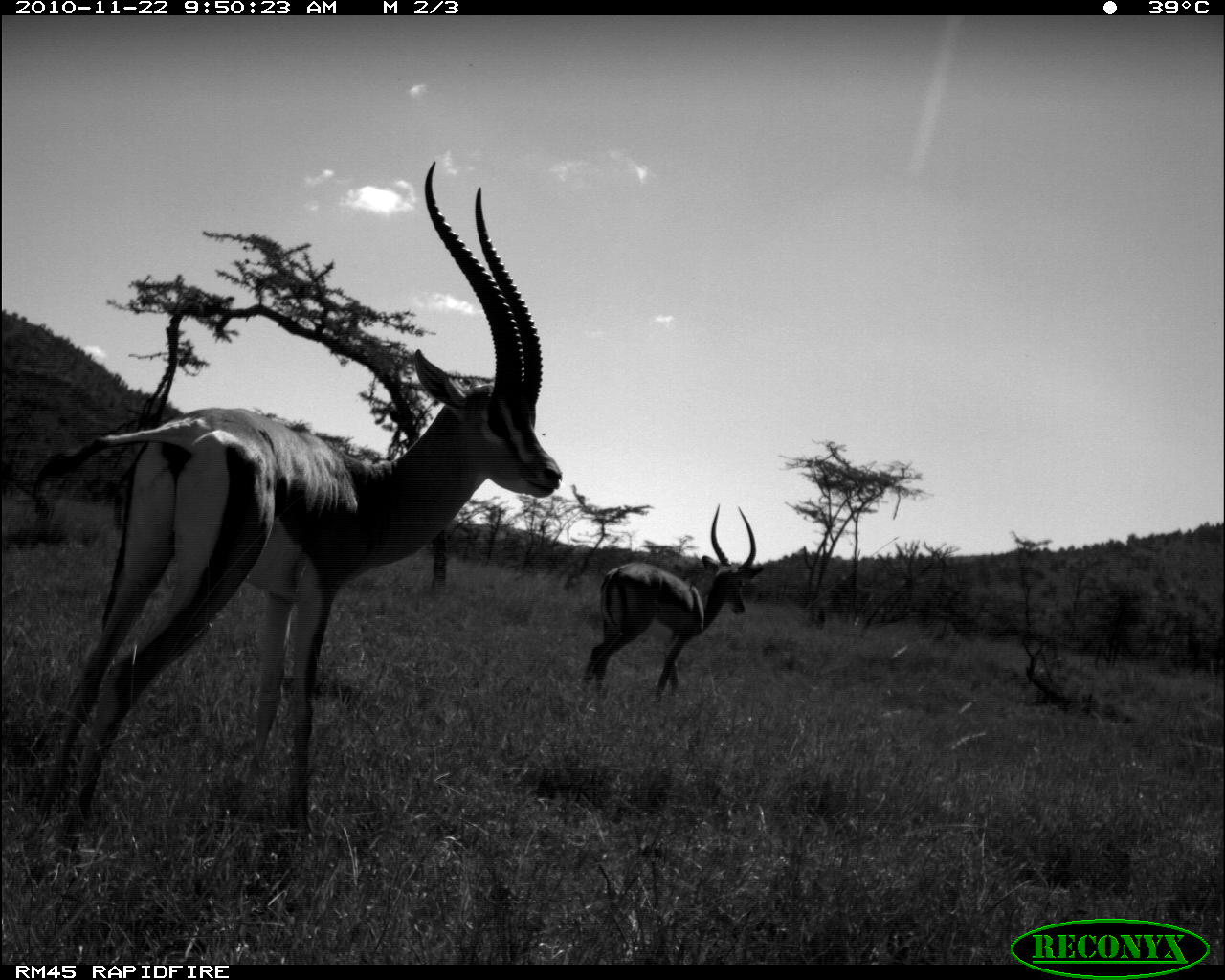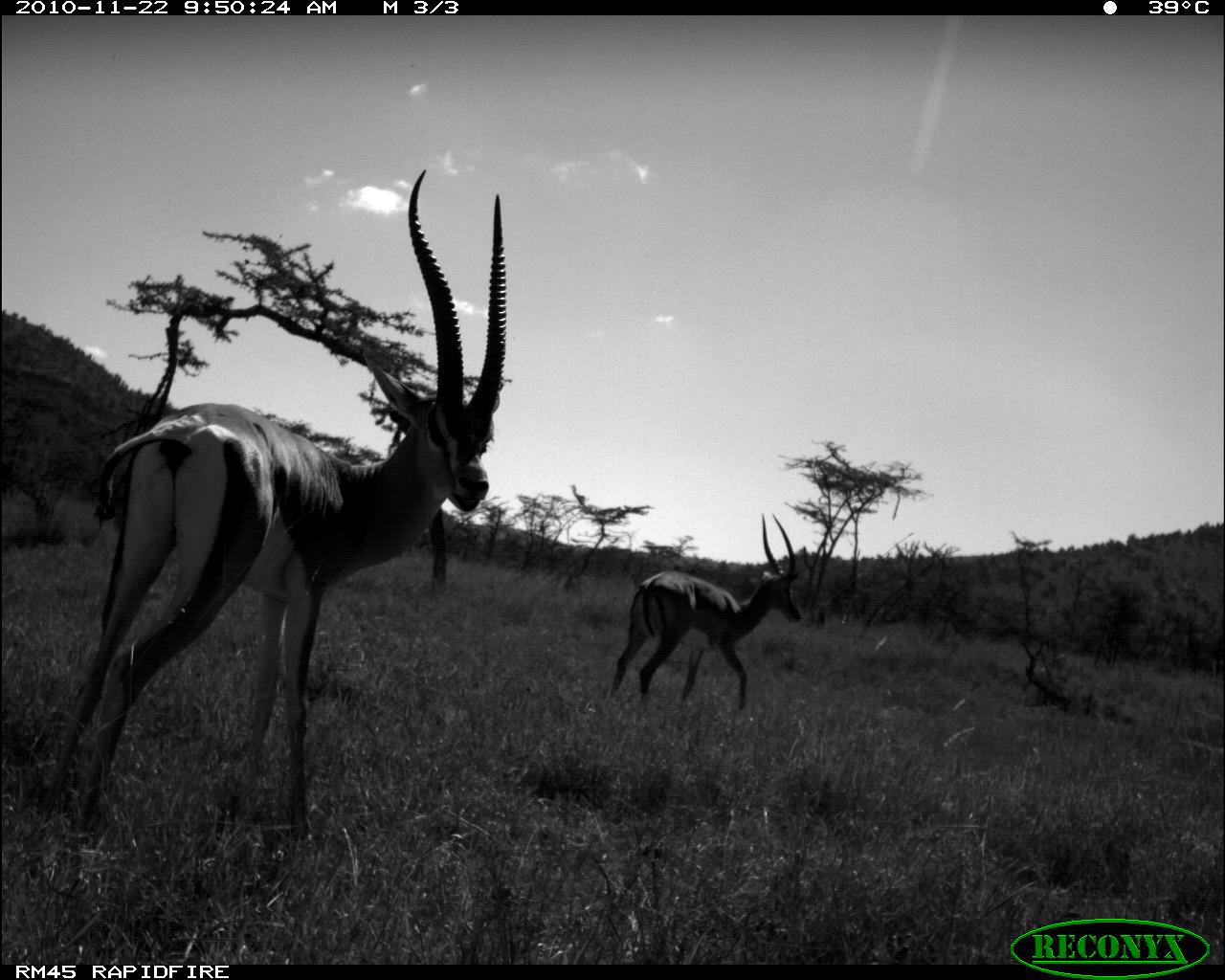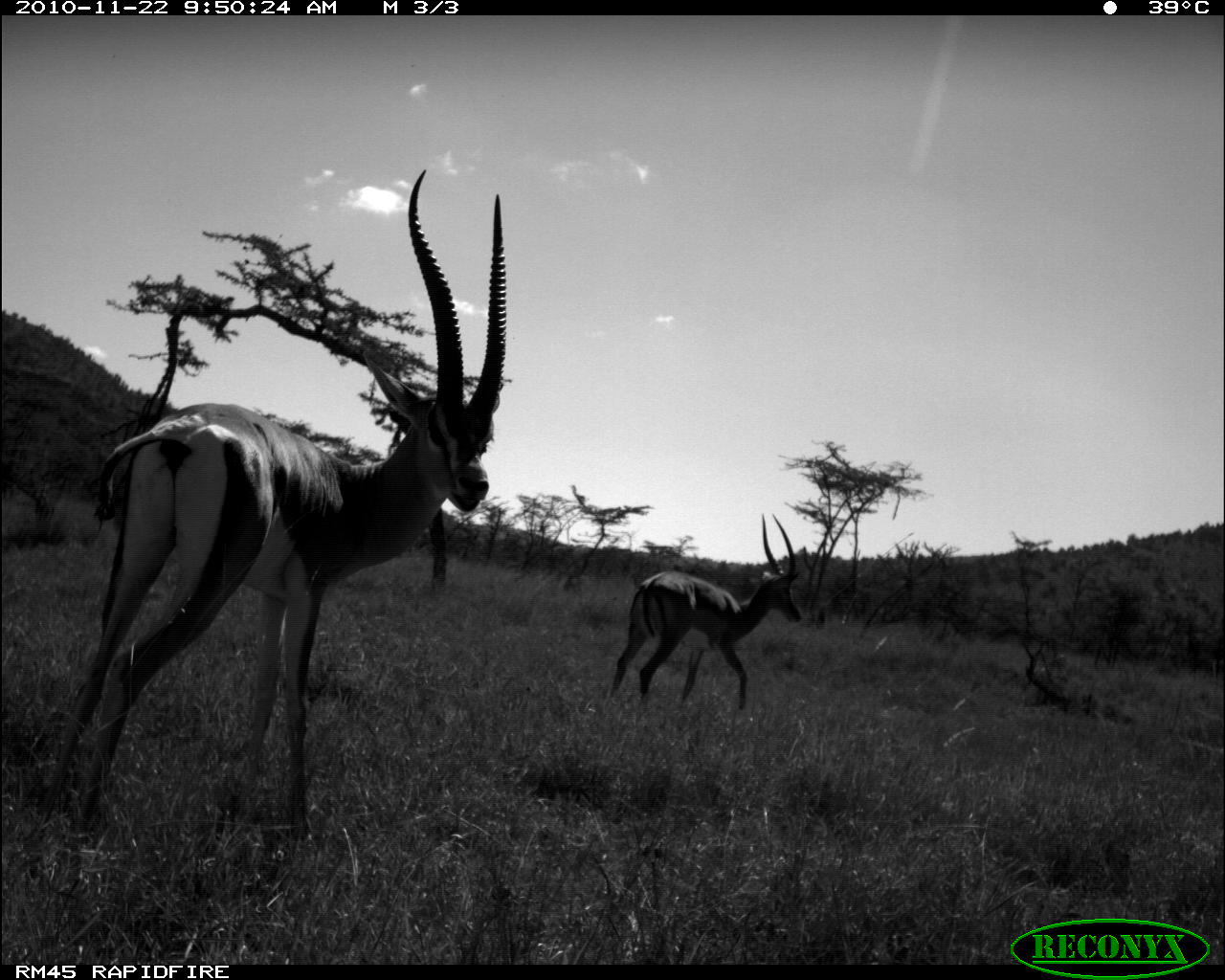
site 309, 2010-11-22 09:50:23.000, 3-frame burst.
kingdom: Animalia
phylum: Chordata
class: Mammalia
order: Artiodactyla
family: Bovidae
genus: Aepyceros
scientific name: Aepyceros melampus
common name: impala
Aepyceros melampus (impala), count 1.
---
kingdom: Animalia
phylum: Chordata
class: Mammalia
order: Artiodactyla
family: Bovidae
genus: Nanger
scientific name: Nanger granti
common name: grant's gazelle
Nanger granti (grant's gazelle), count 1.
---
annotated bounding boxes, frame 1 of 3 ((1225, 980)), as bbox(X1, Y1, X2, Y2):
aepyceros melampus: bbox(26, 157, 564, 840); bbox(581, 502, 764, 699)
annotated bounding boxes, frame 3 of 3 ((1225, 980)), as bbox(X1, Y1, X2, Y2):
aepyceros melampus: bbox(33, 163, 510, 848); bbox(608, 512, 802, 711)